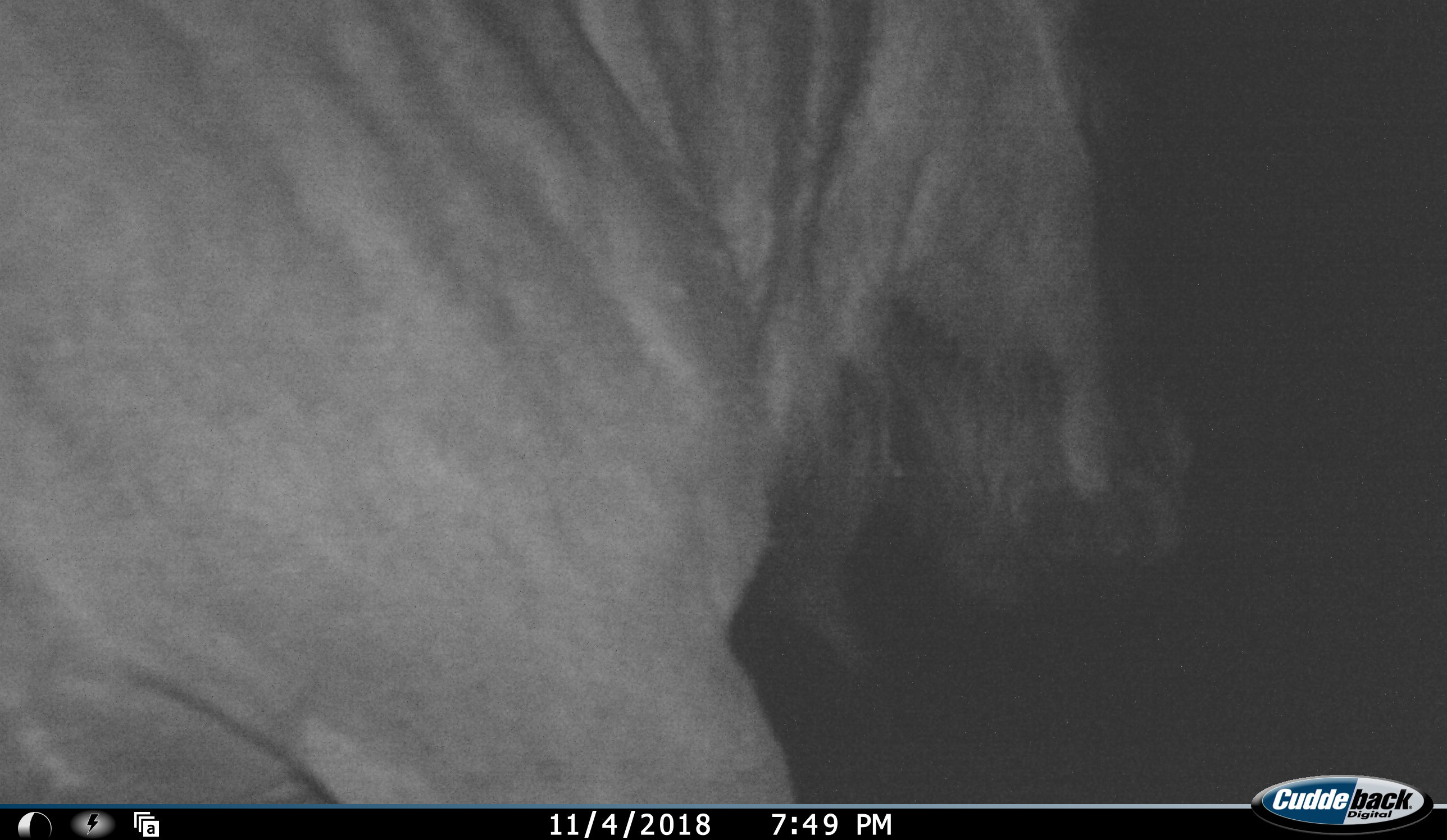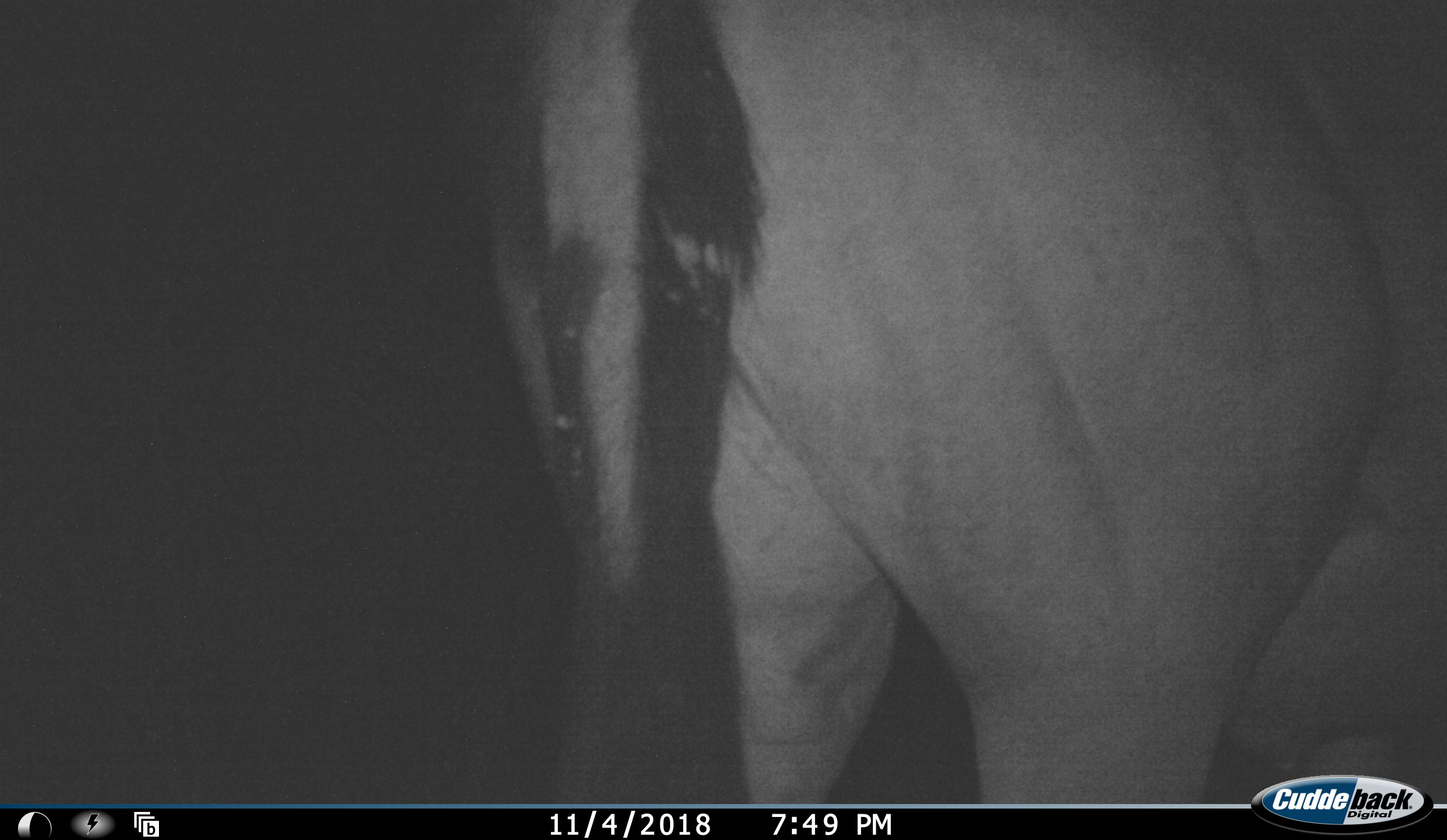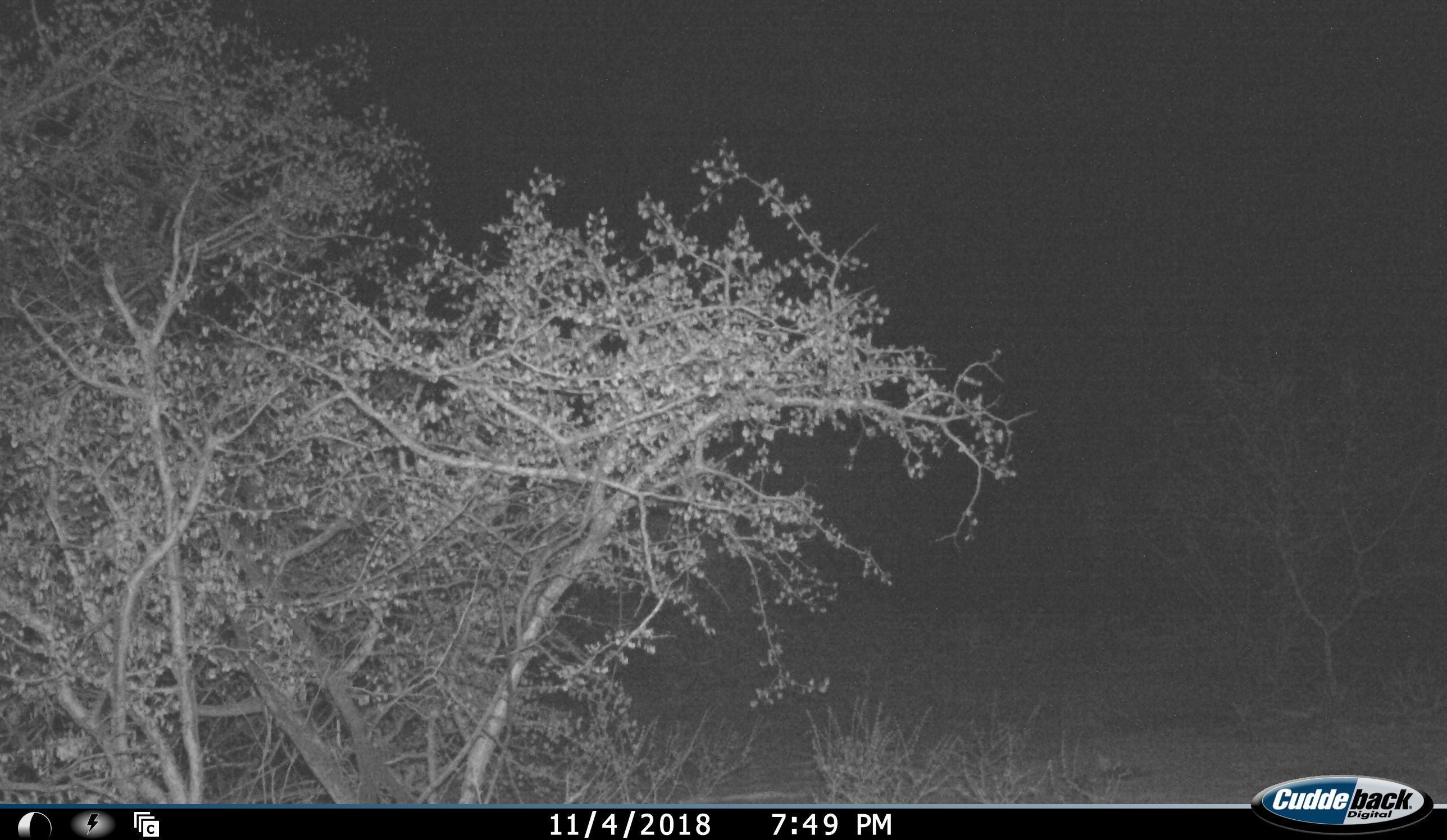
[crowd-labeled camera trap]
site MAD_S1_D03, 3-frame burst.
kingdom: Animalia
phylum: Chordata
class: Mammalia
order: Artiodactyla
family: Bovidae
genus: Connochaetes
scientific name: Connochaetes taurinus taurinus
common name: blue wildebeest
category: wildebeestblue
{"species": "wildebeestblue (blue wildebeest) (Connochaetes taurinus taurinus)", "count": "1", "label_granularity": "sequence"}